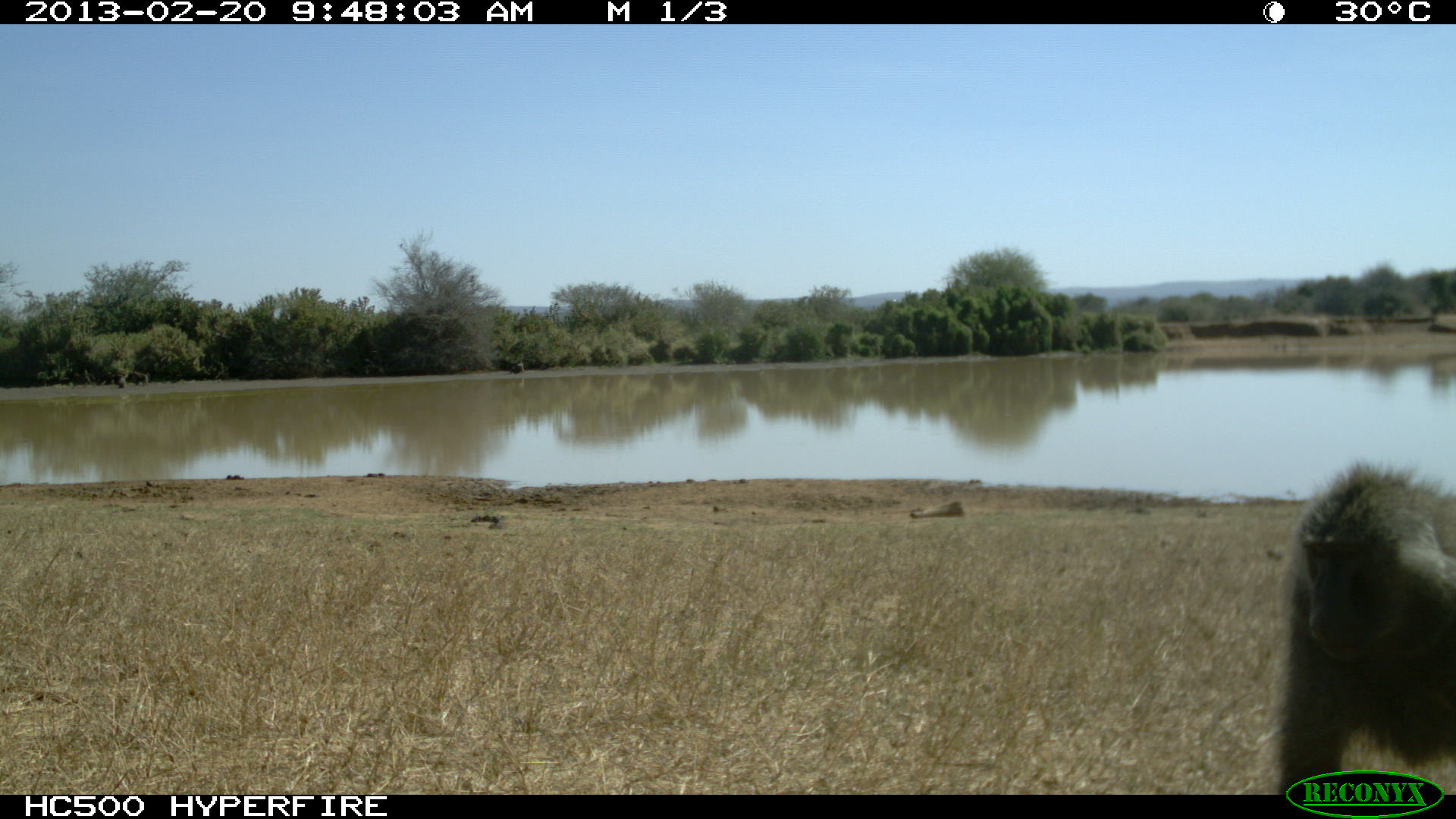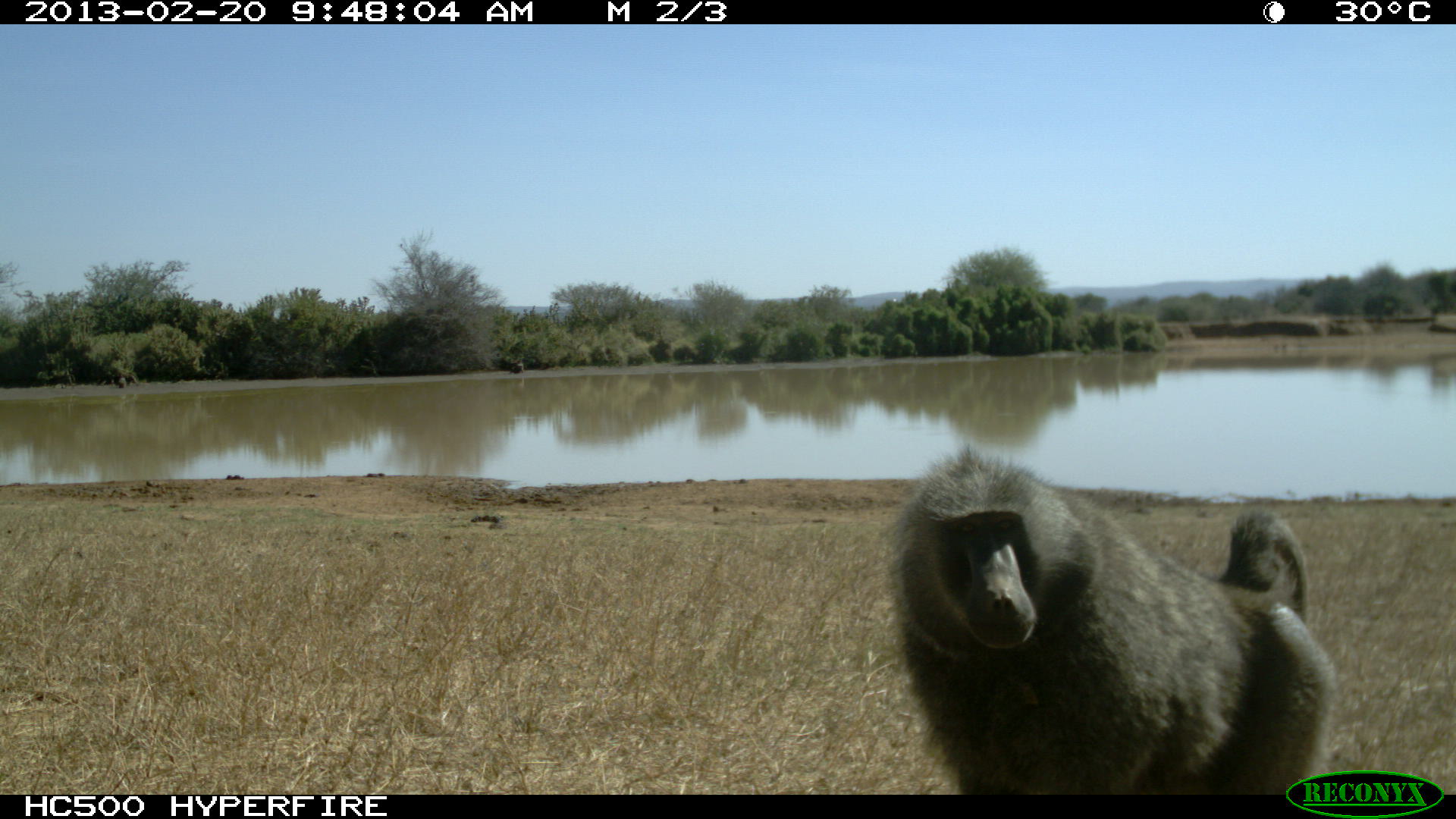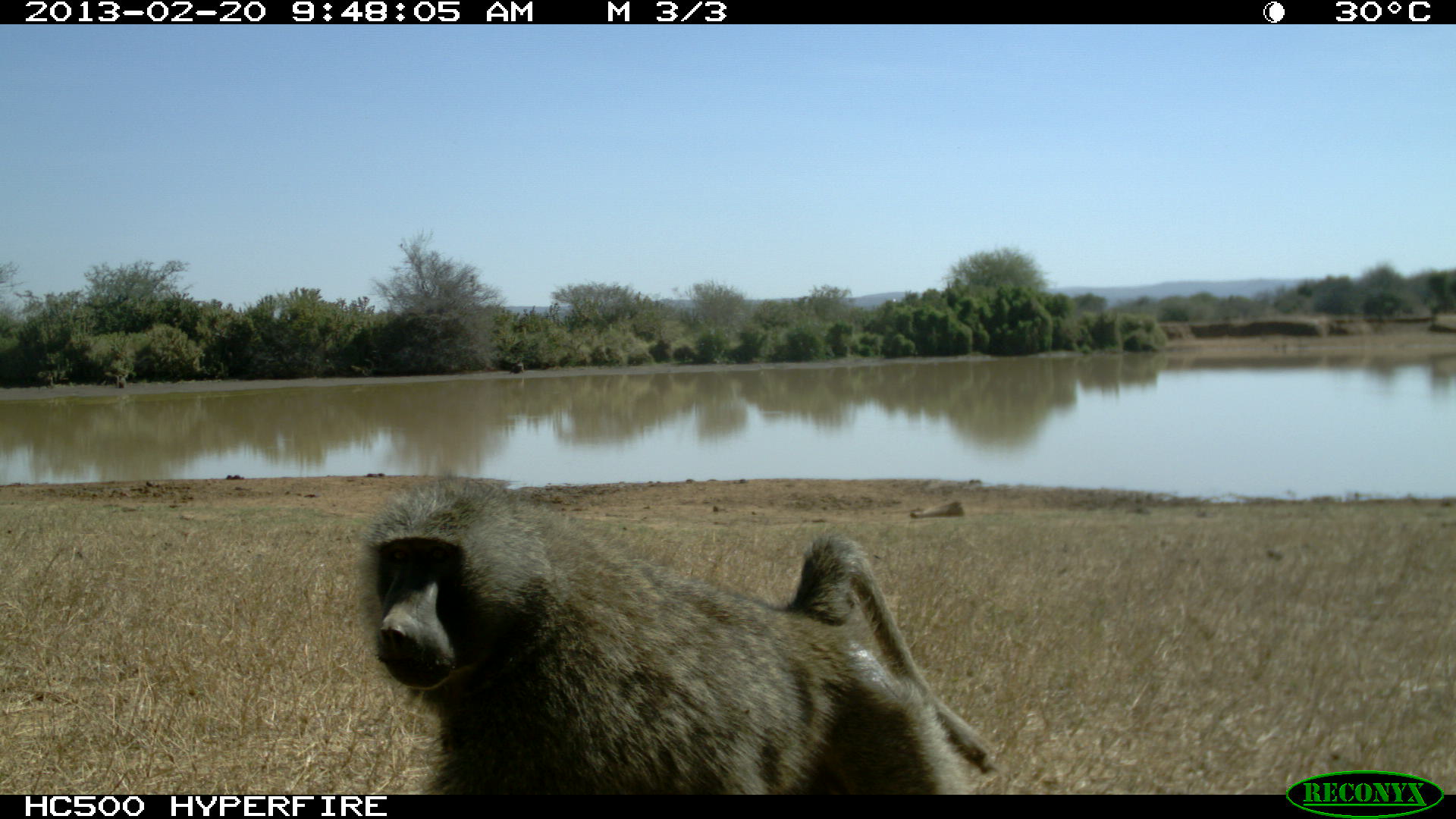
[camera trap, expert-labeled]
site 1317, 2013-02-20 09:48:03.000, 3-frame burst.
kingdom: Animalia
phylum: Chordata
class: Mammalia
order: Primates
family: Cercopithecidae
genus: Papio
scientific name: Papio anubis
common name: olive baboon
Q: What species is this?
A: Papio anubis (olive baboon).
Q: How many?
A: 1.